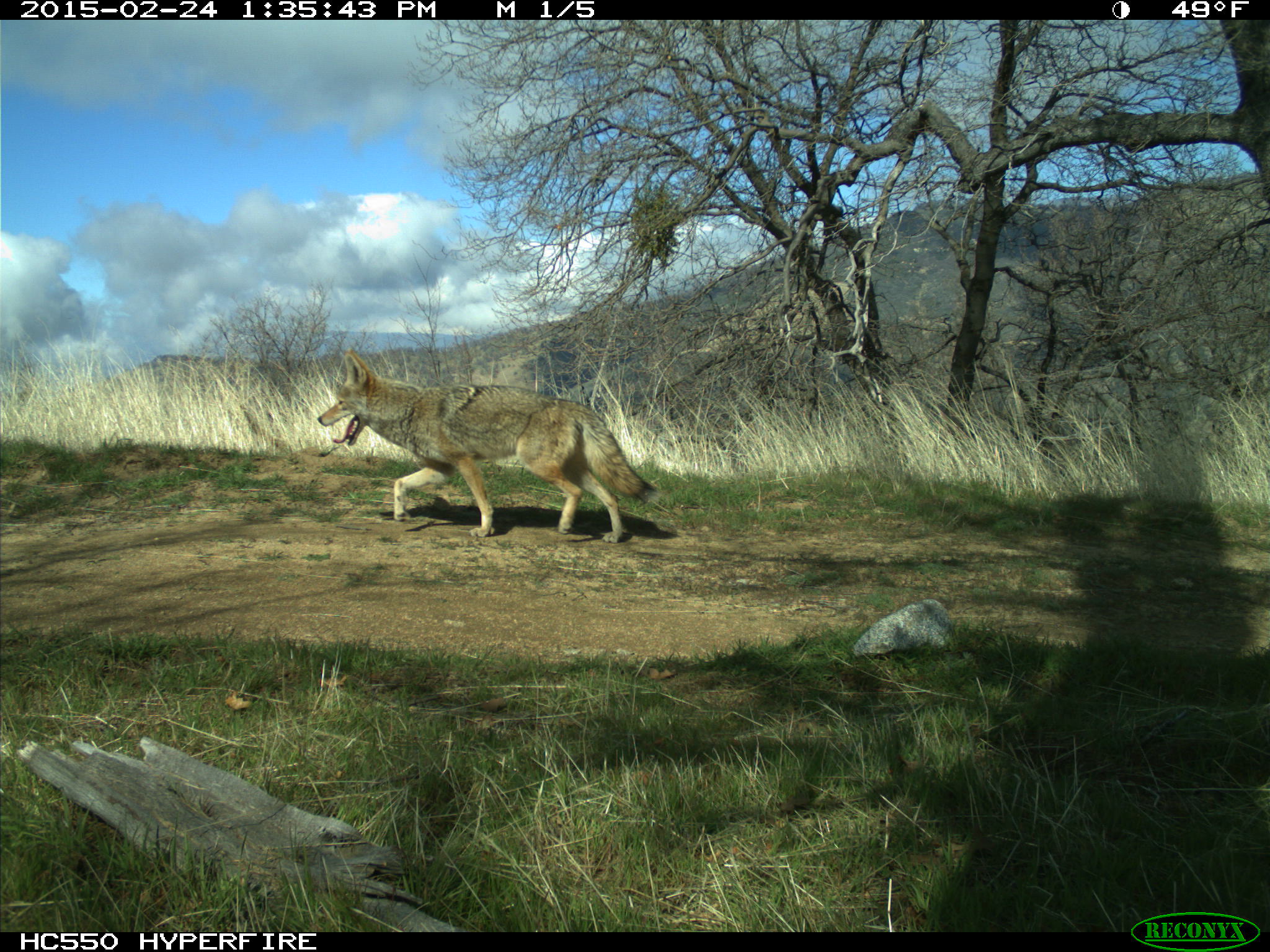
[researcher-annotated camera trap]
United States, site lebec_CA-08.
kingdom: Animalia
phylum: Chordata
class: Mammalia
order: Carnivora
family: Canidae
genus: Canis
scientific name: Canis latrans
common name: coyote